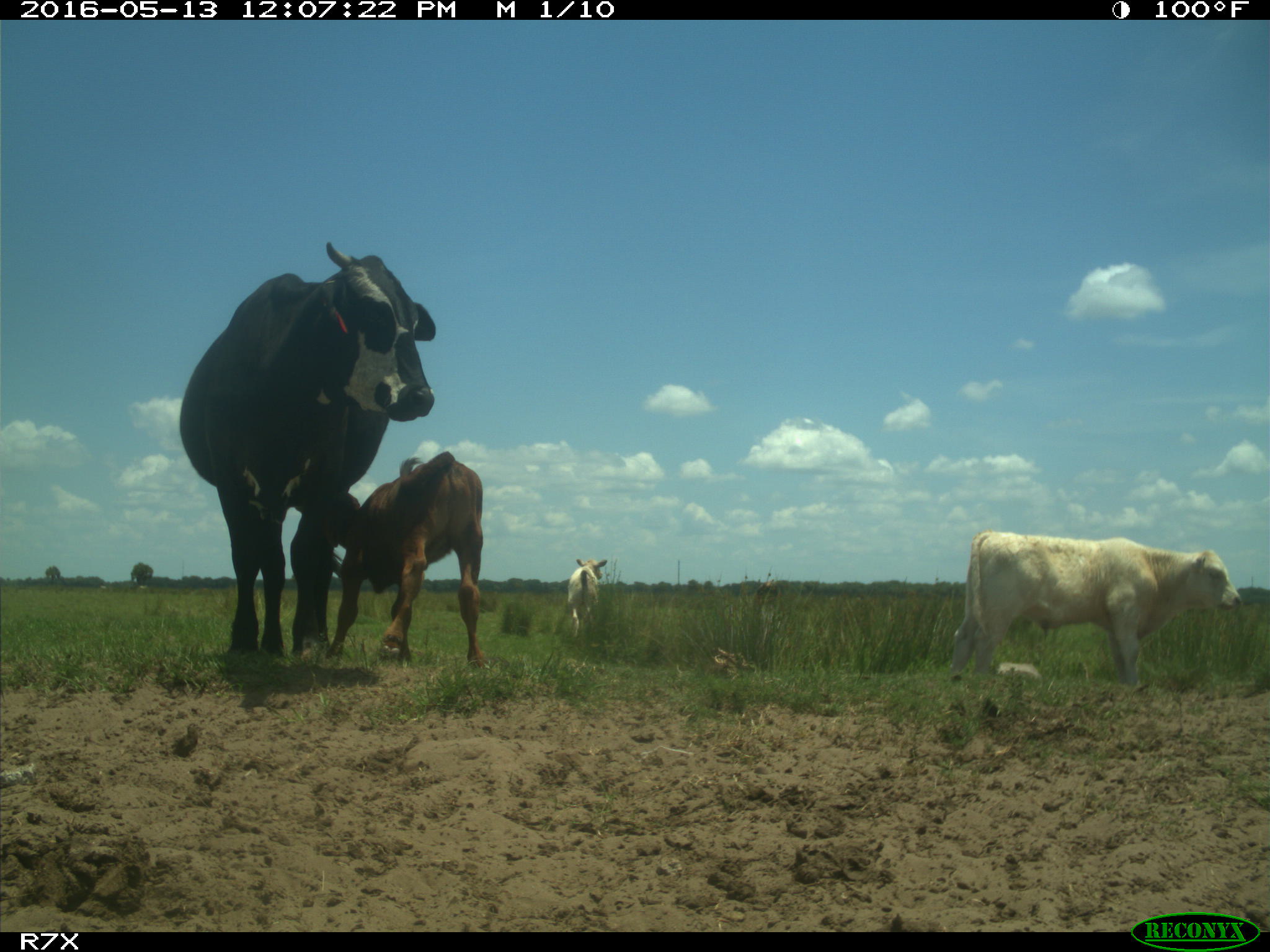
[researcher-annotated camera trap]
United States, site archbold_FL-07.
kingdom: Animalia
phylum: Chordata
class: Mammalia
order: Artiodactyla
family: Bovidae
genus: Bos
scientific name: Bos taurus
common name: domestic cow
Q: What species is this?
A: Bos taurus (domestic cow).